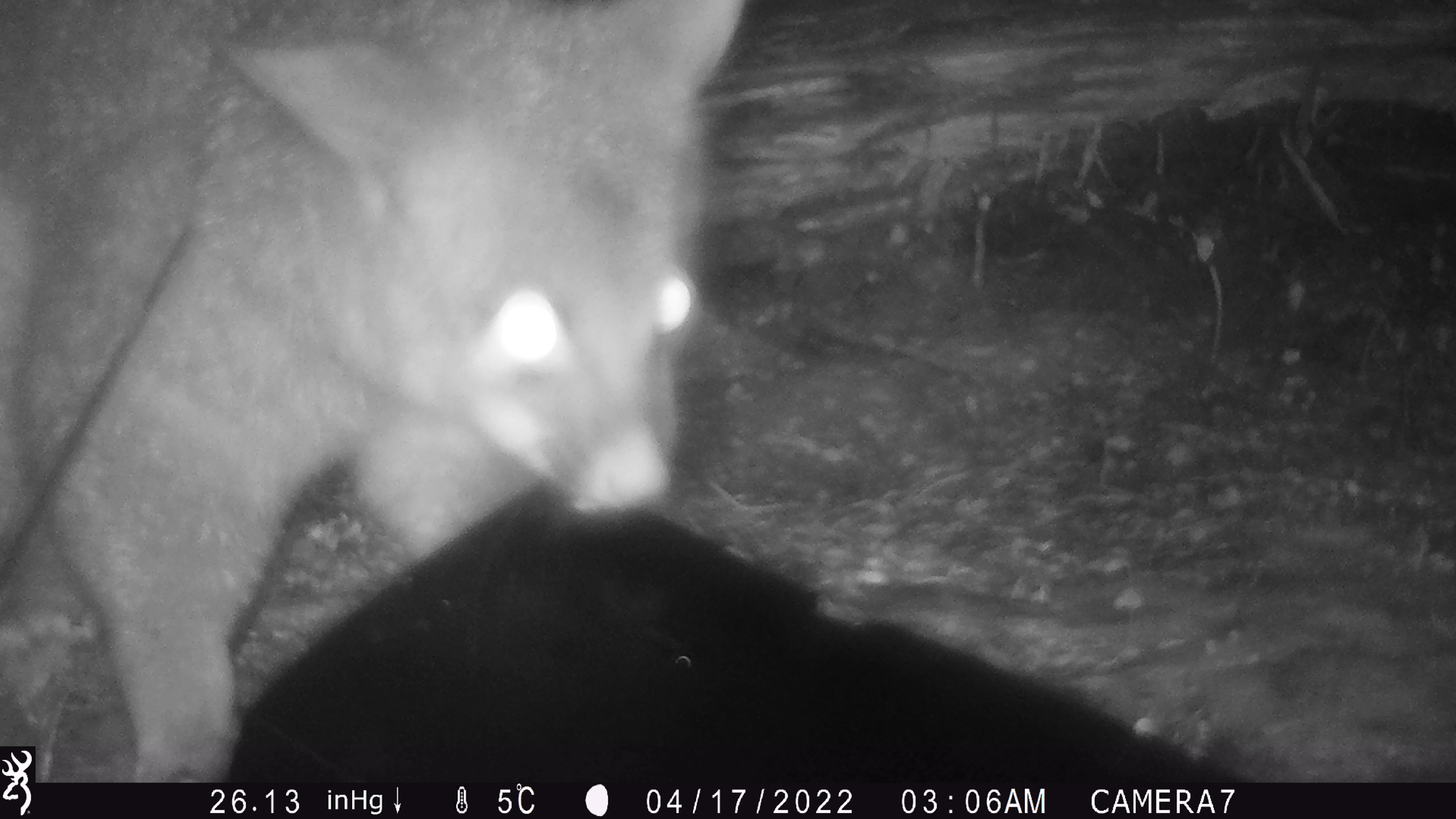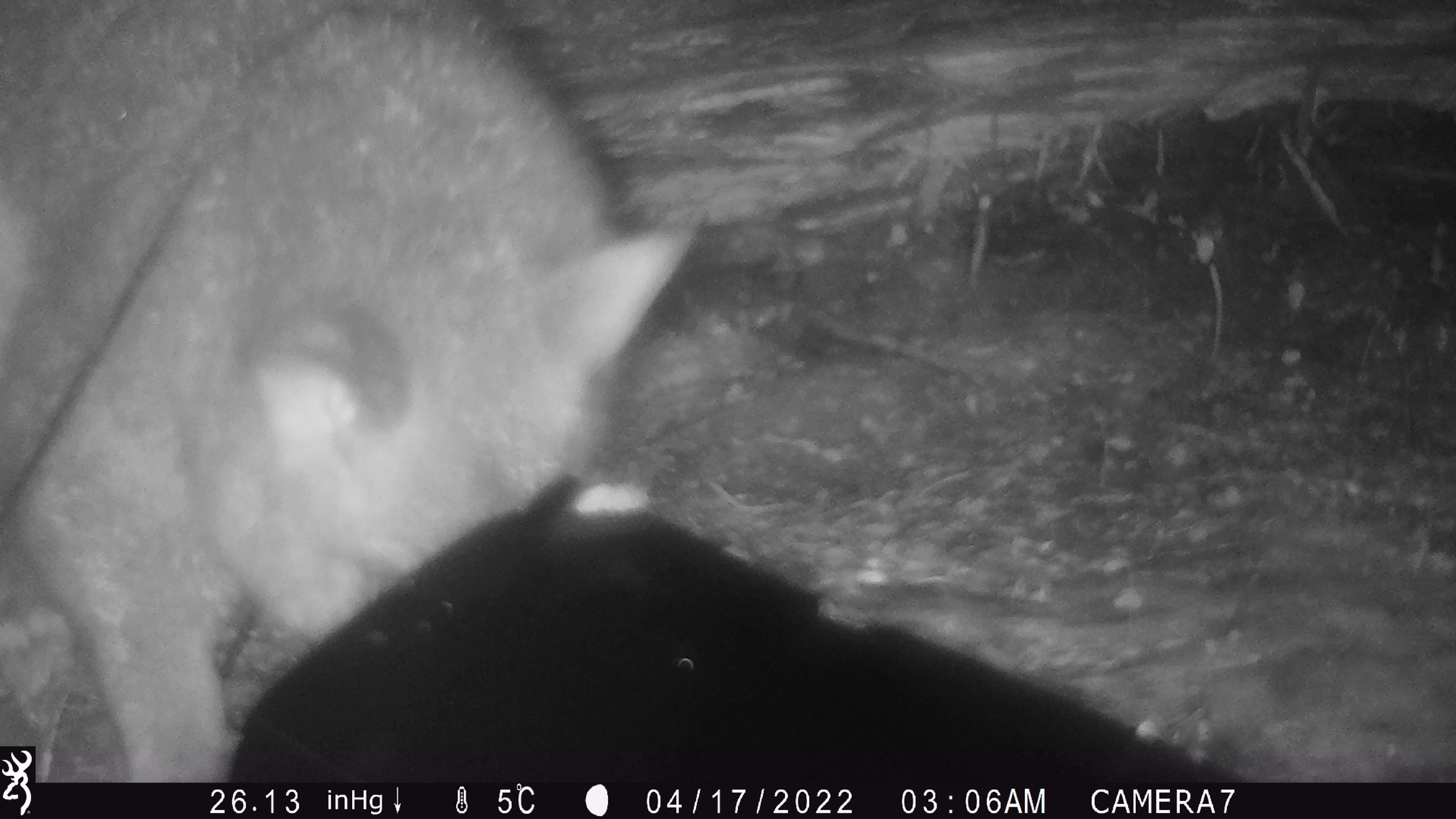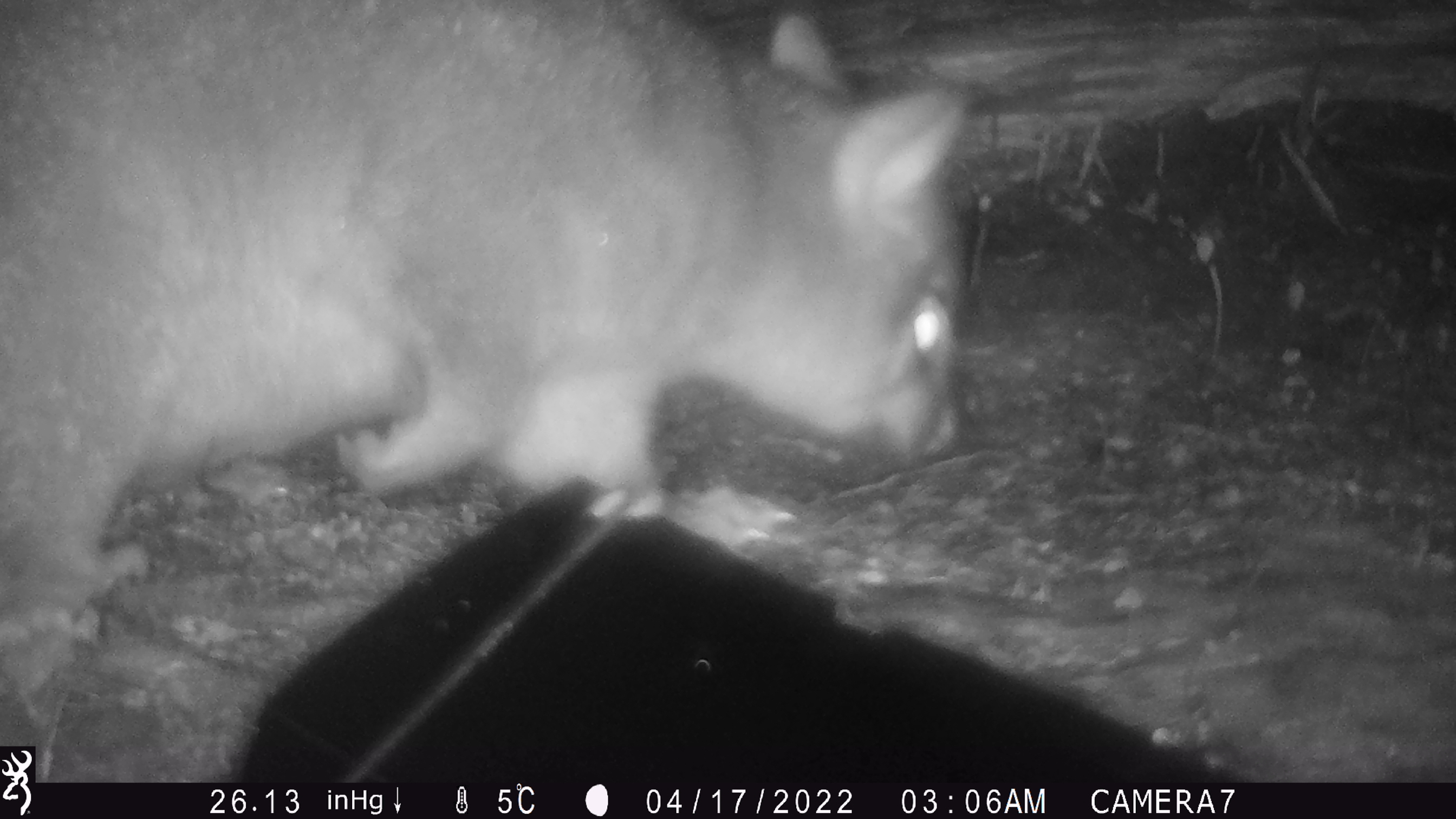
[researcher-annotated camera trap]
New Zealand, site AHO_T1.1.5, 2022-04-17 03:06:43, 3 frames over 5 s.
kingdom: Animalia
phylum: Chordata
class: Mammalia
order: Diprotodontia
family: Phalangeridae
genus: Trichosurus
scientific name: Trichosurus vulpecula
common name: common brushtail possum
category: possum